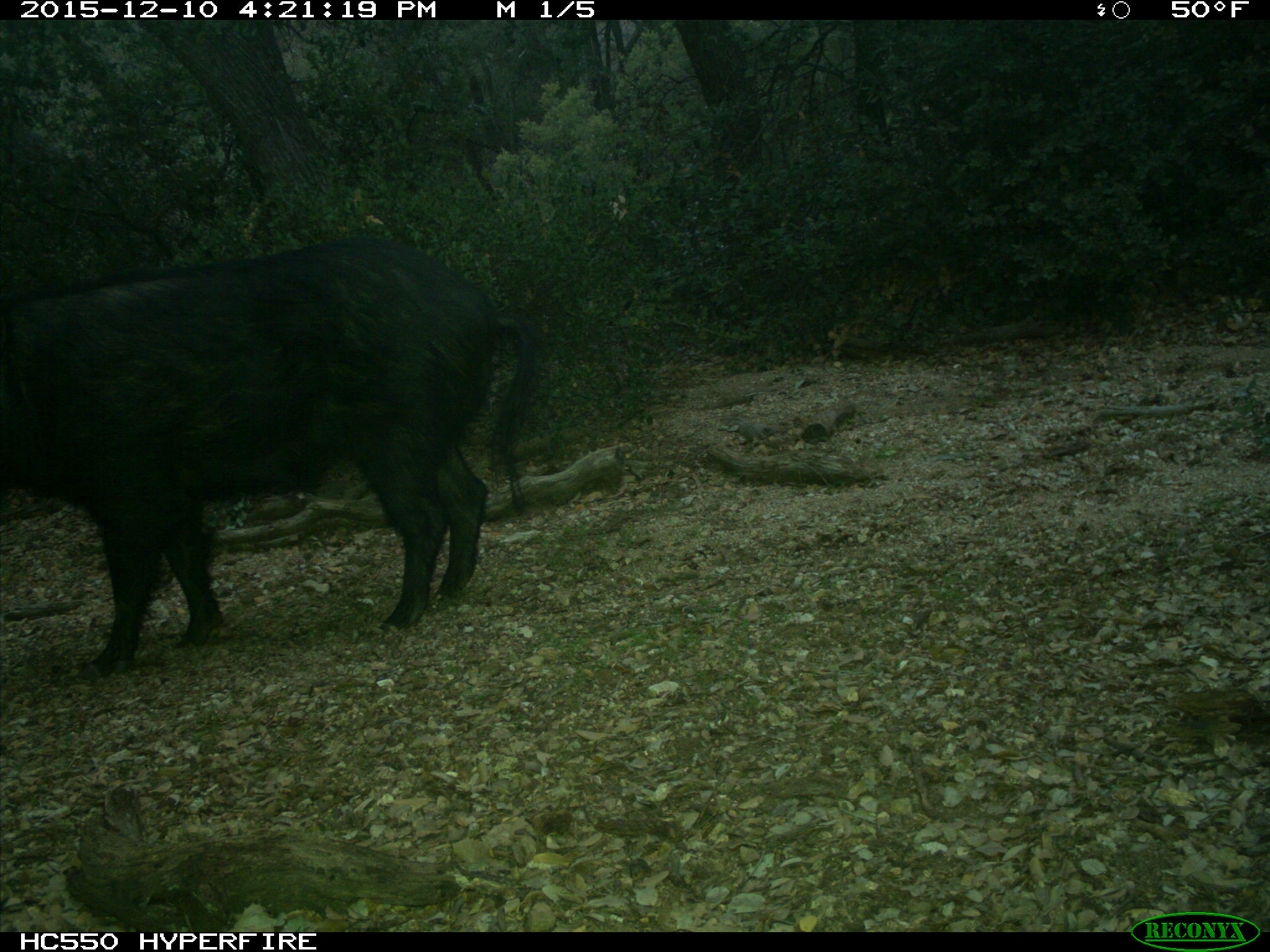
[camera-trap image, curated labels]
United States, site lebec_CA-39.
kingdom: Animalia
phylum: Chordata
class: Mammalia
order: Artiodactyla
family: Suidae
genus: Sus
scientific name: Sus scrofa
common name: wild boar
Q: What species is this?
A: Sus scrofa (wild boar).